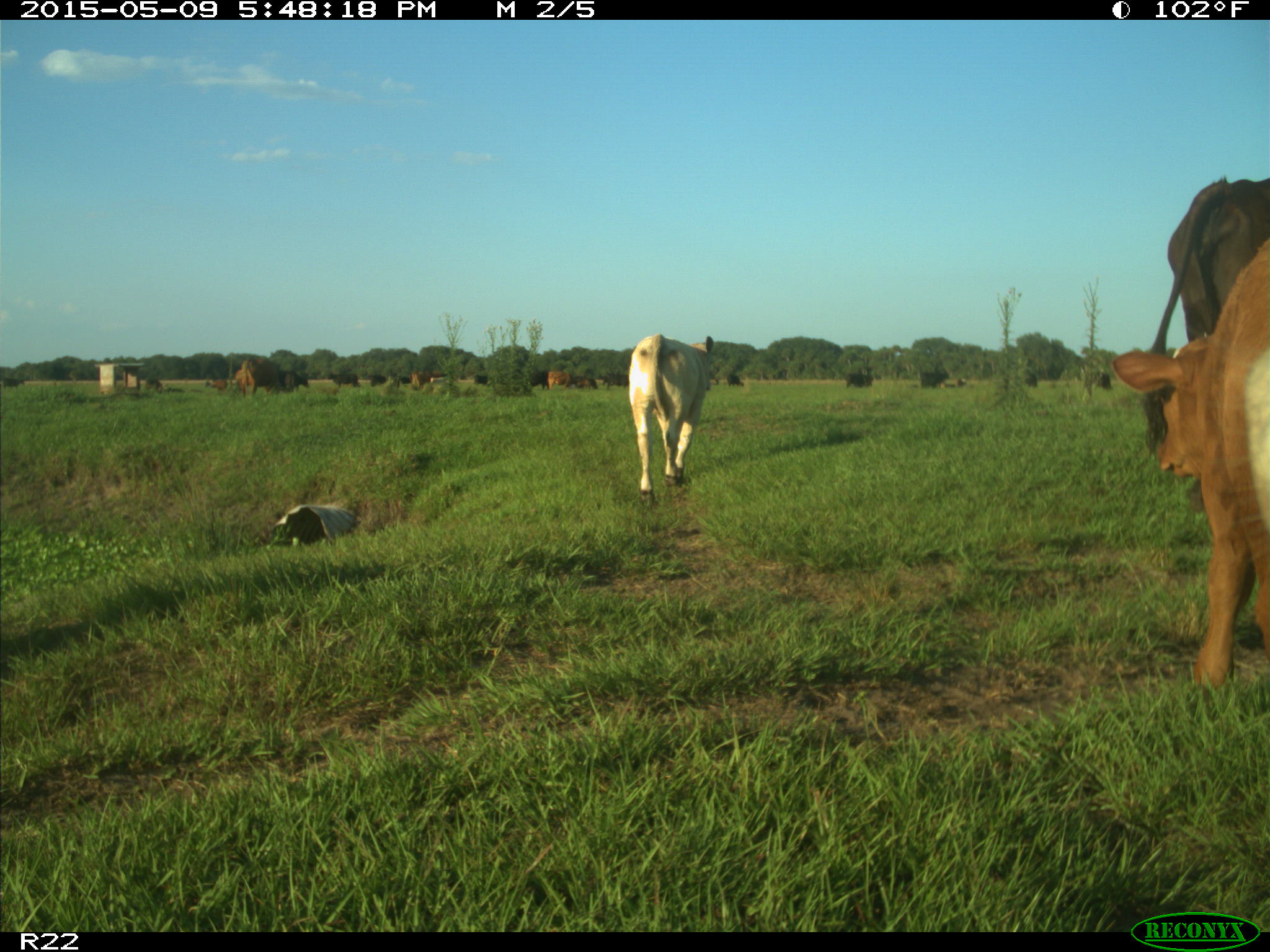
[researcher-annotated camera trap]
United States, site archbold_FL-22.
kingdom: Animalia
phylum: Chordata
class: Mammalia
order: Artiodactyla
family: Bovidae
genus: Bos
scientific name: Bos taurus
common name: domestic cow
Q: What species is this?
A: Bos taurus (domestic cow).